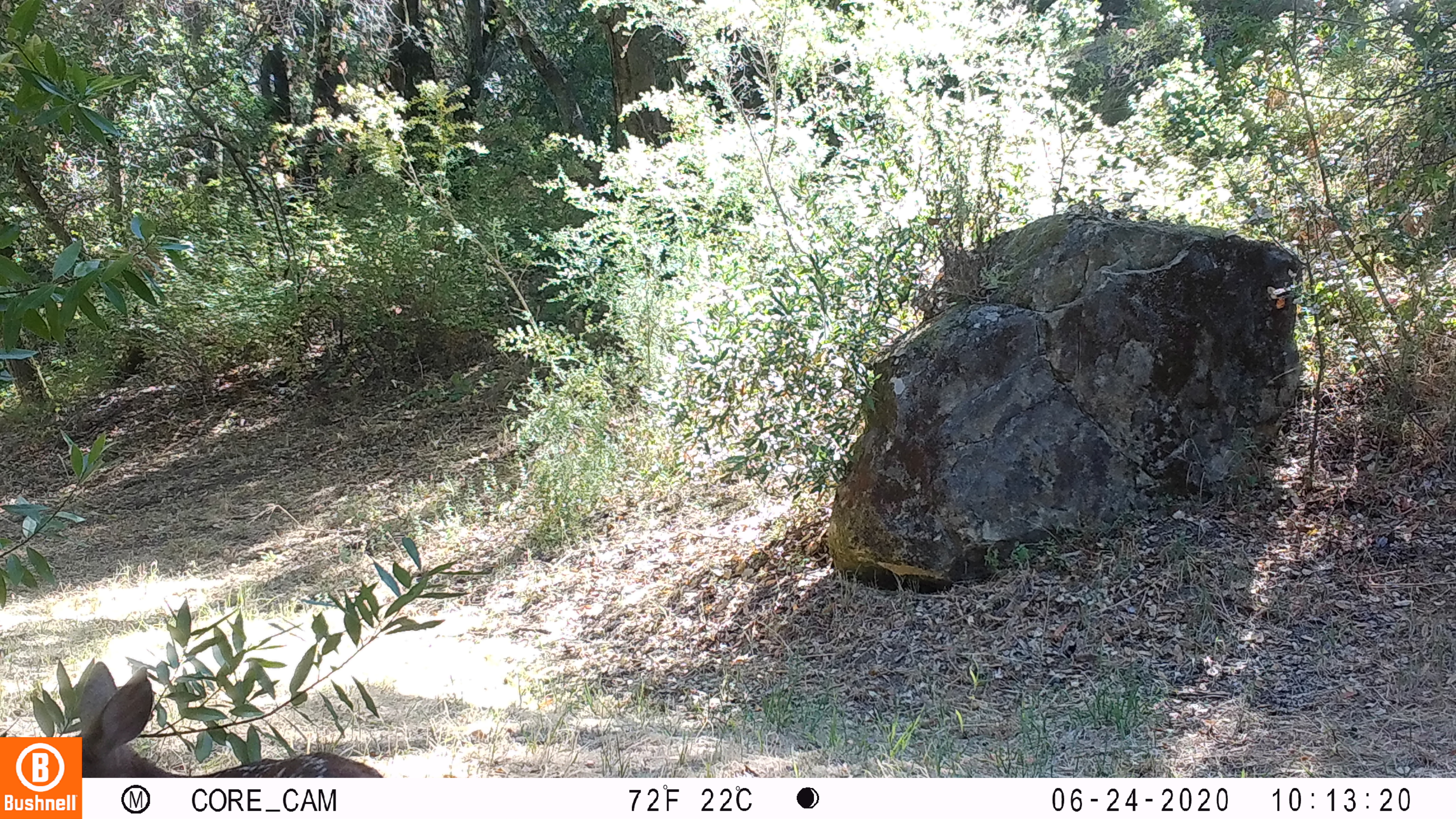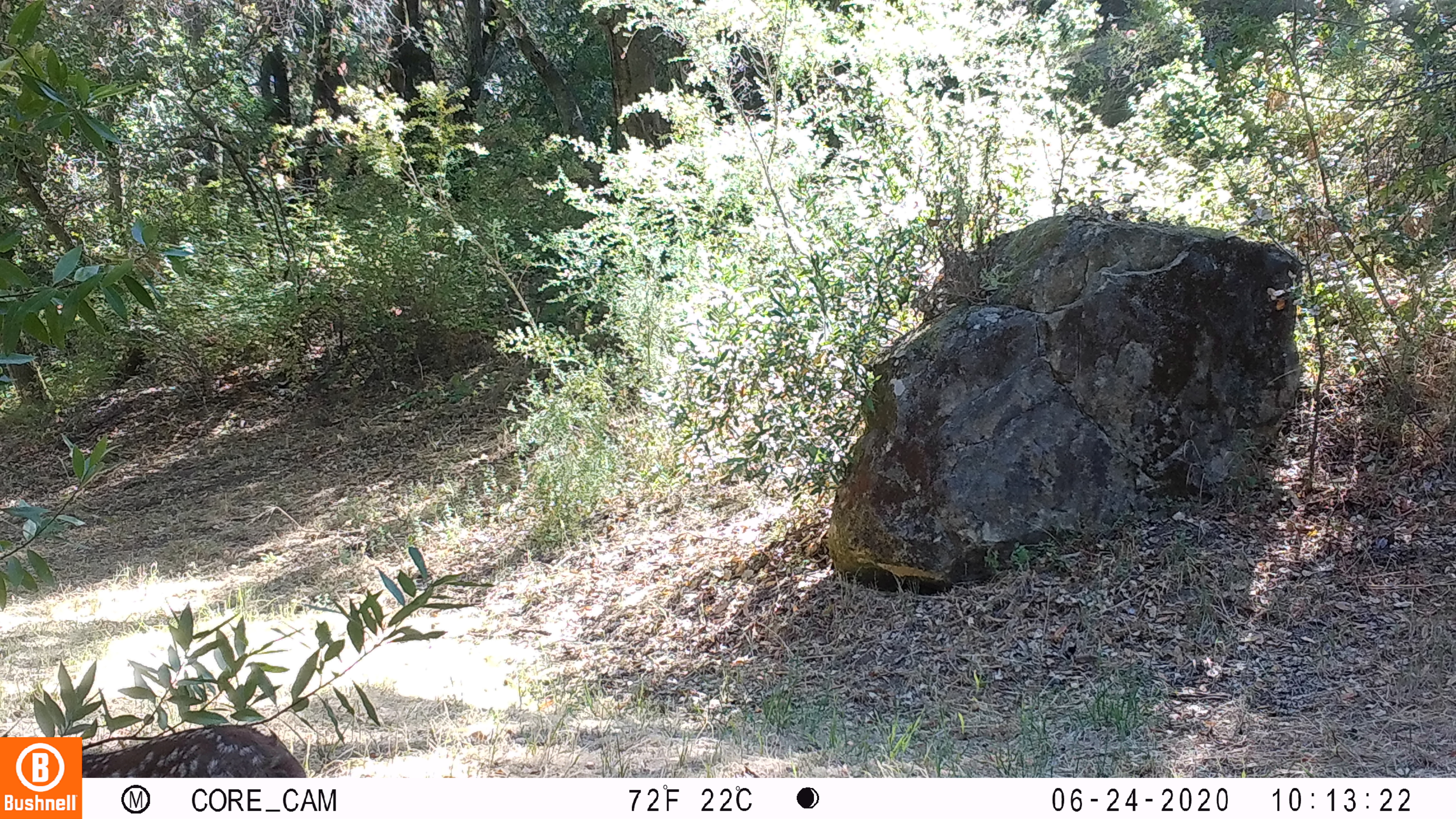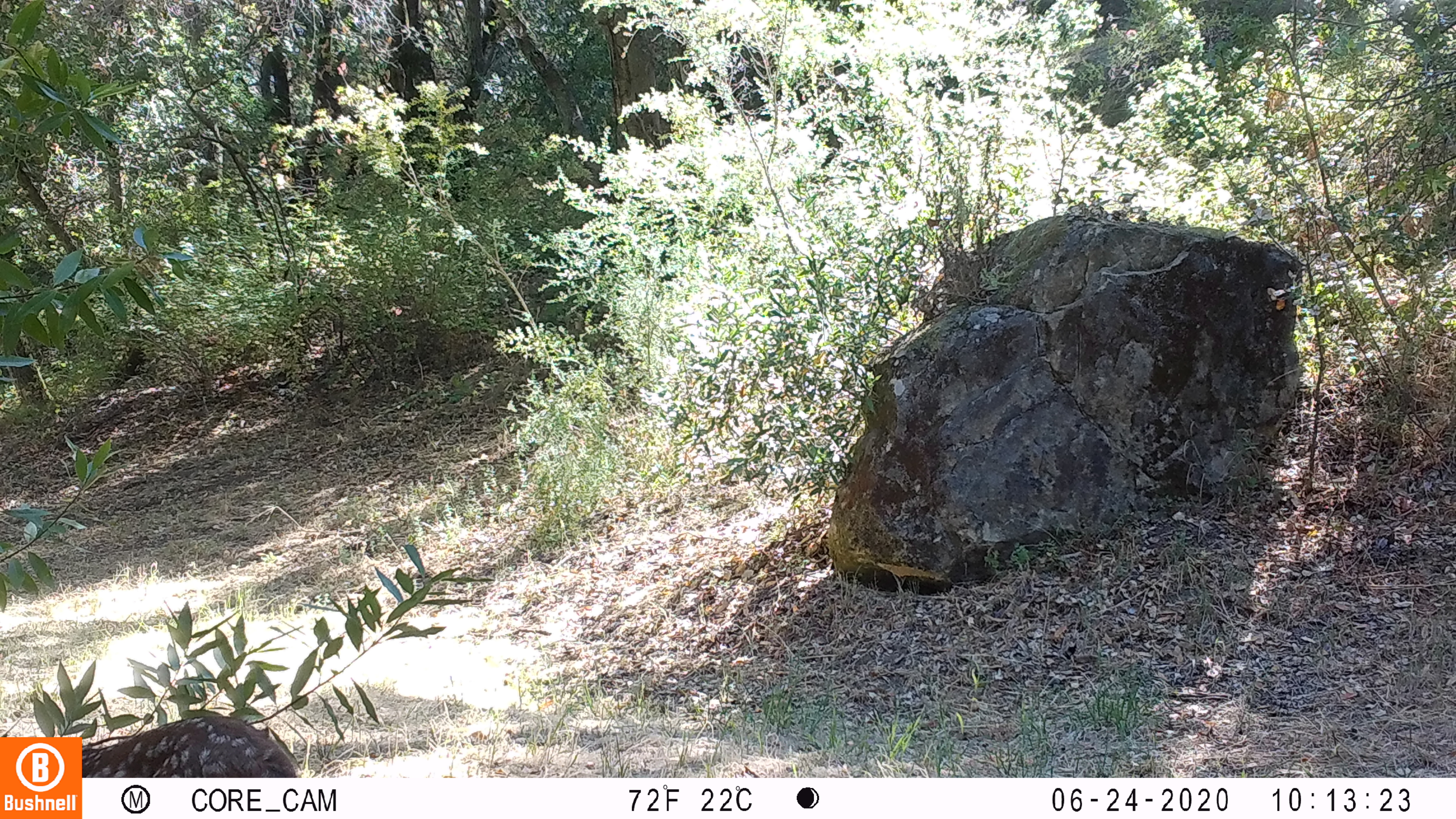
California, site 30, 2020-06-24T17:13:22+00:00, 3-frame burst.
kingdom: Animalia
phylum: Chordata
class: Mammalia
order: Artiodactyla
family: Cervidae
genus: Odocoileus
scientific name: Odocoileus hemionus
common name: mule deer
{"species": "mule deer (Odocoileus hemionus)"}